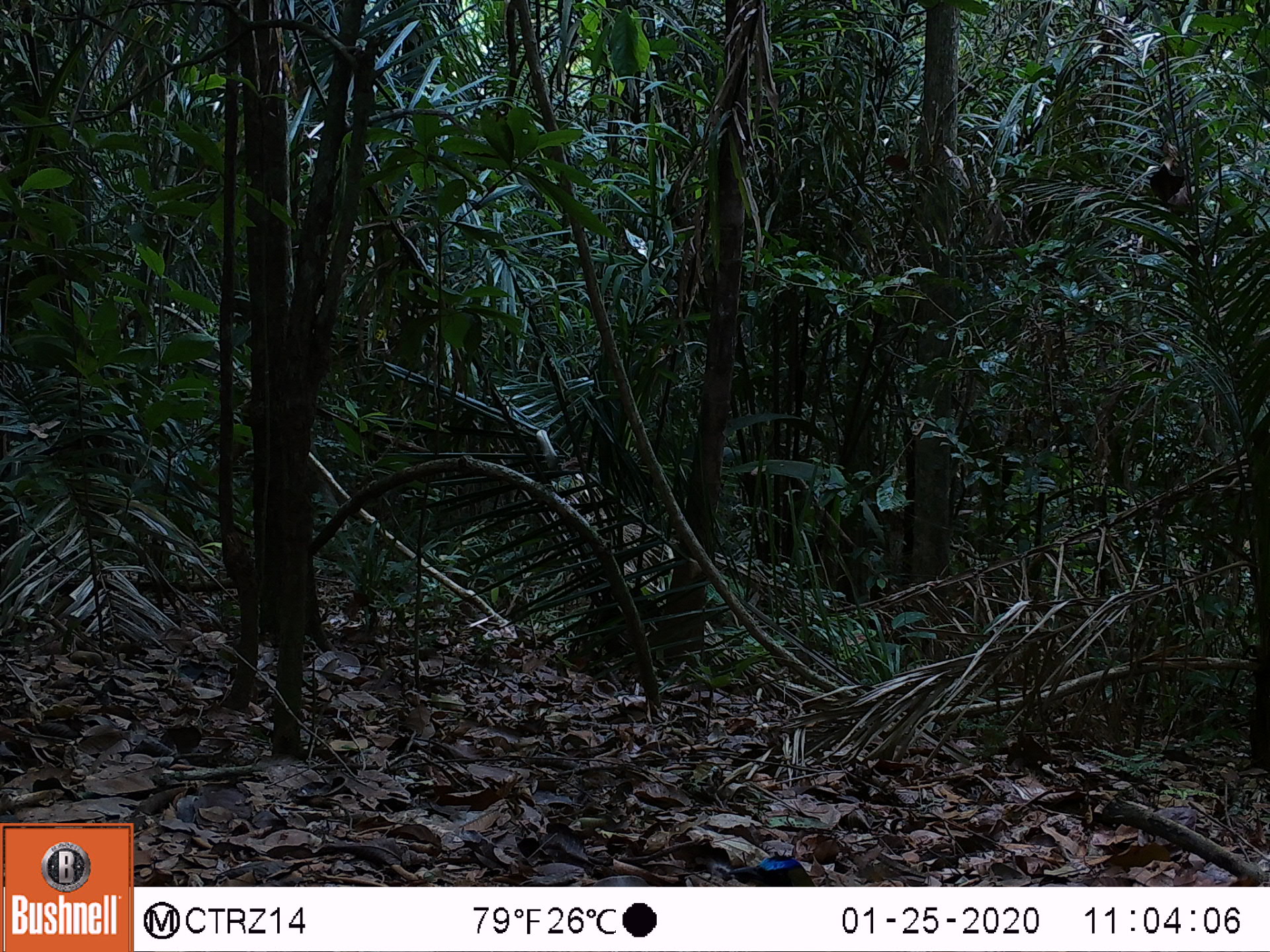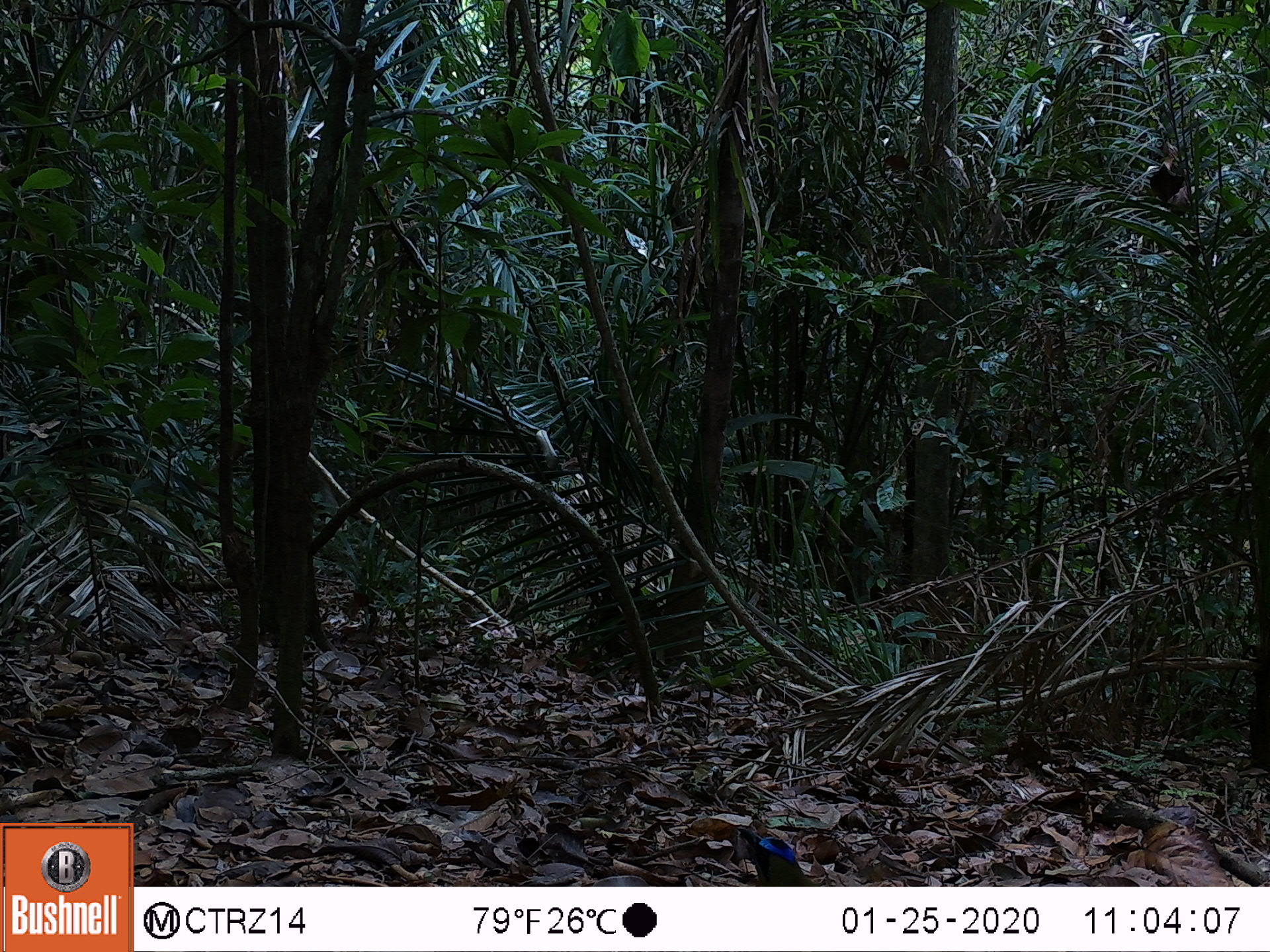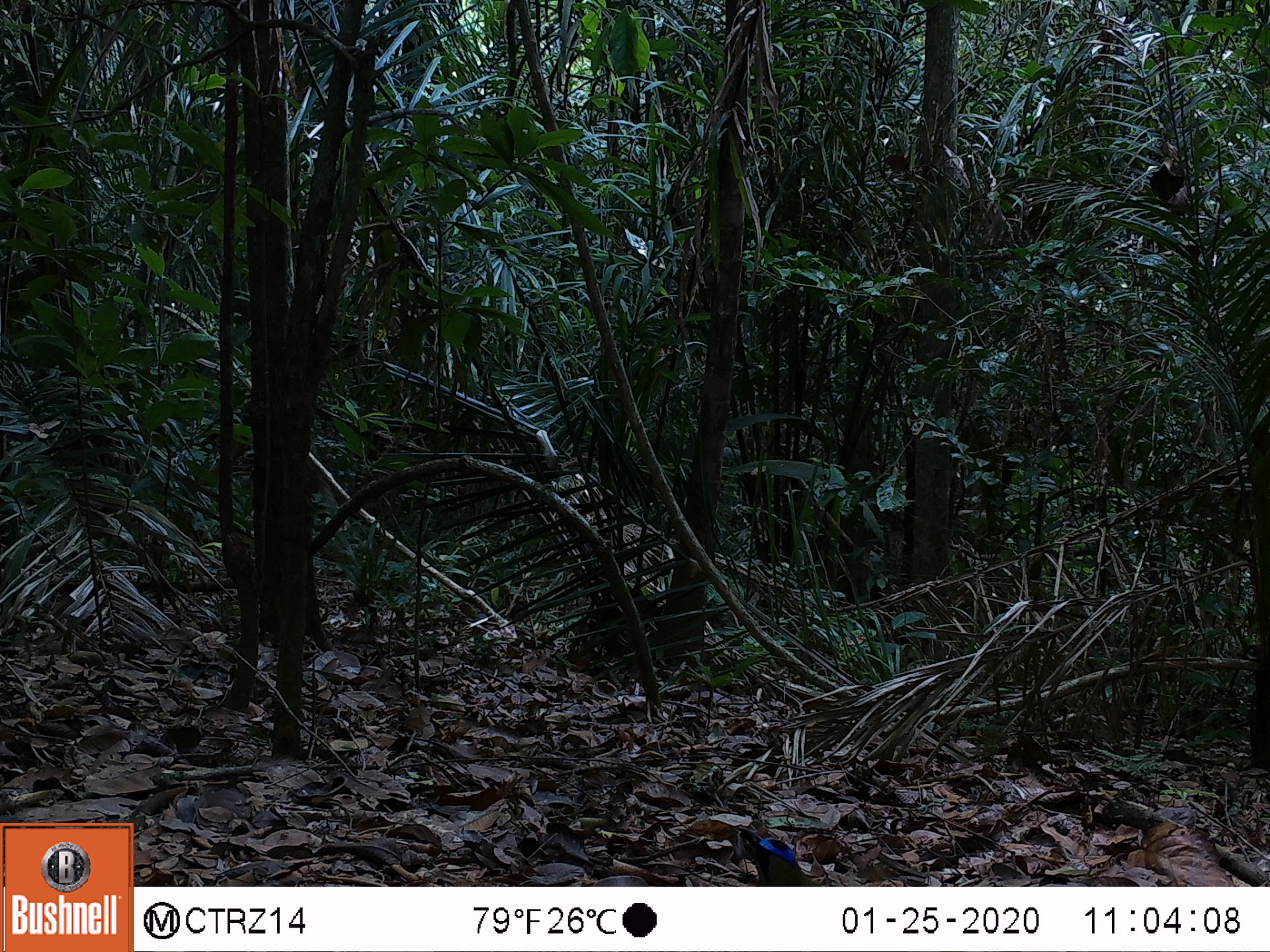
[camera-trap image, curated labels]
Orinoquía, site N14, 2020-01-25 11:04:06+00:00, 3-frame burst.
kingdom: Animalia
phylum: Chordata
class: Aves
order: Coraciiformes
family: Momotidae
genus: Momotus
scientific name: Momotus momota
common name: amazonian motmot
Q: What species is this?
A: Amazonian motmot (Momotus momota).